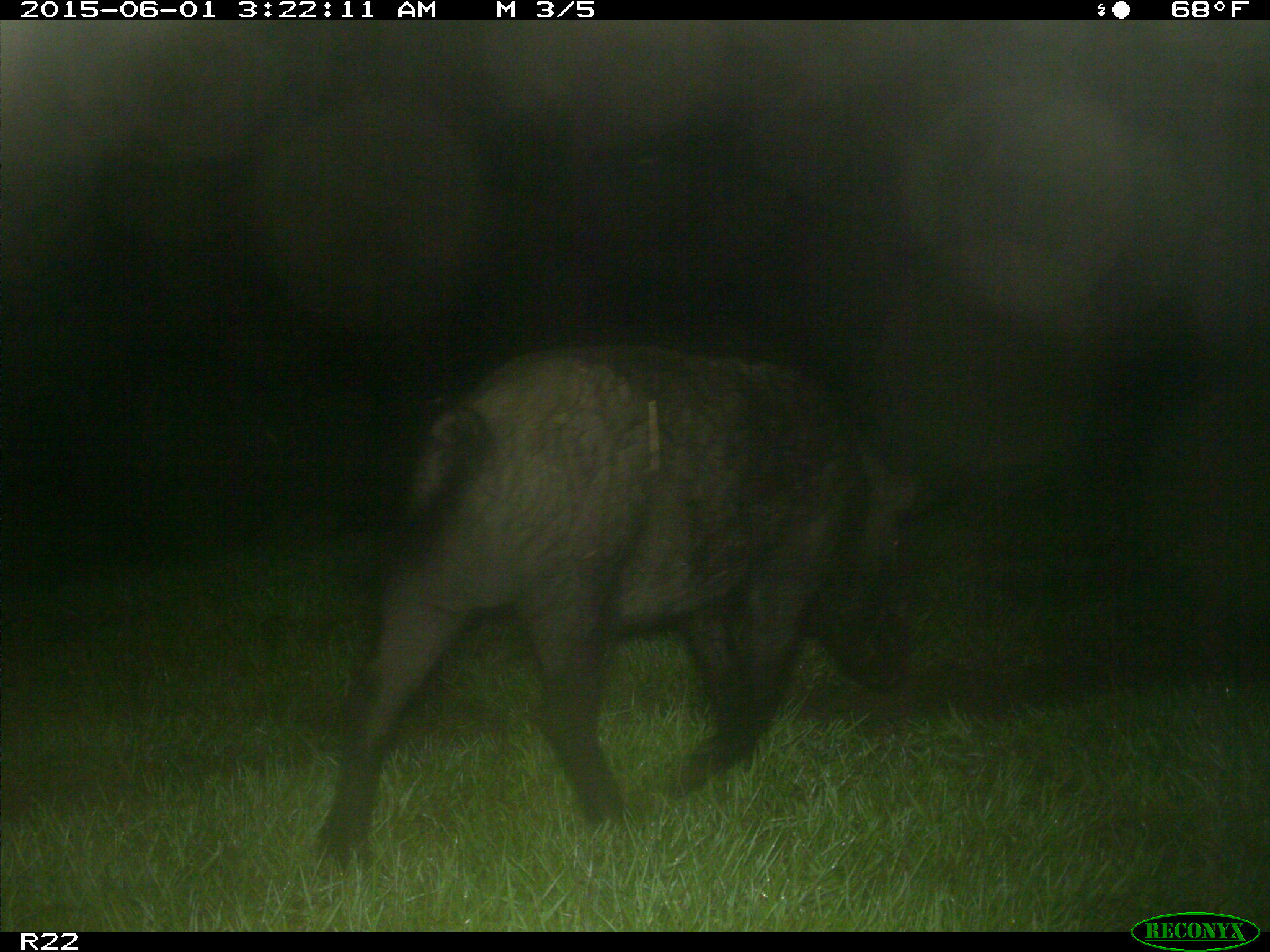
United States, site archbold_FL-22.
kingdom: Animalia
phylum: Chordata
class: Mammalia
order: Artiodactyla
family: Bovidae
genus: Bos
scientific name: Bos taurus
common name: domestic cow